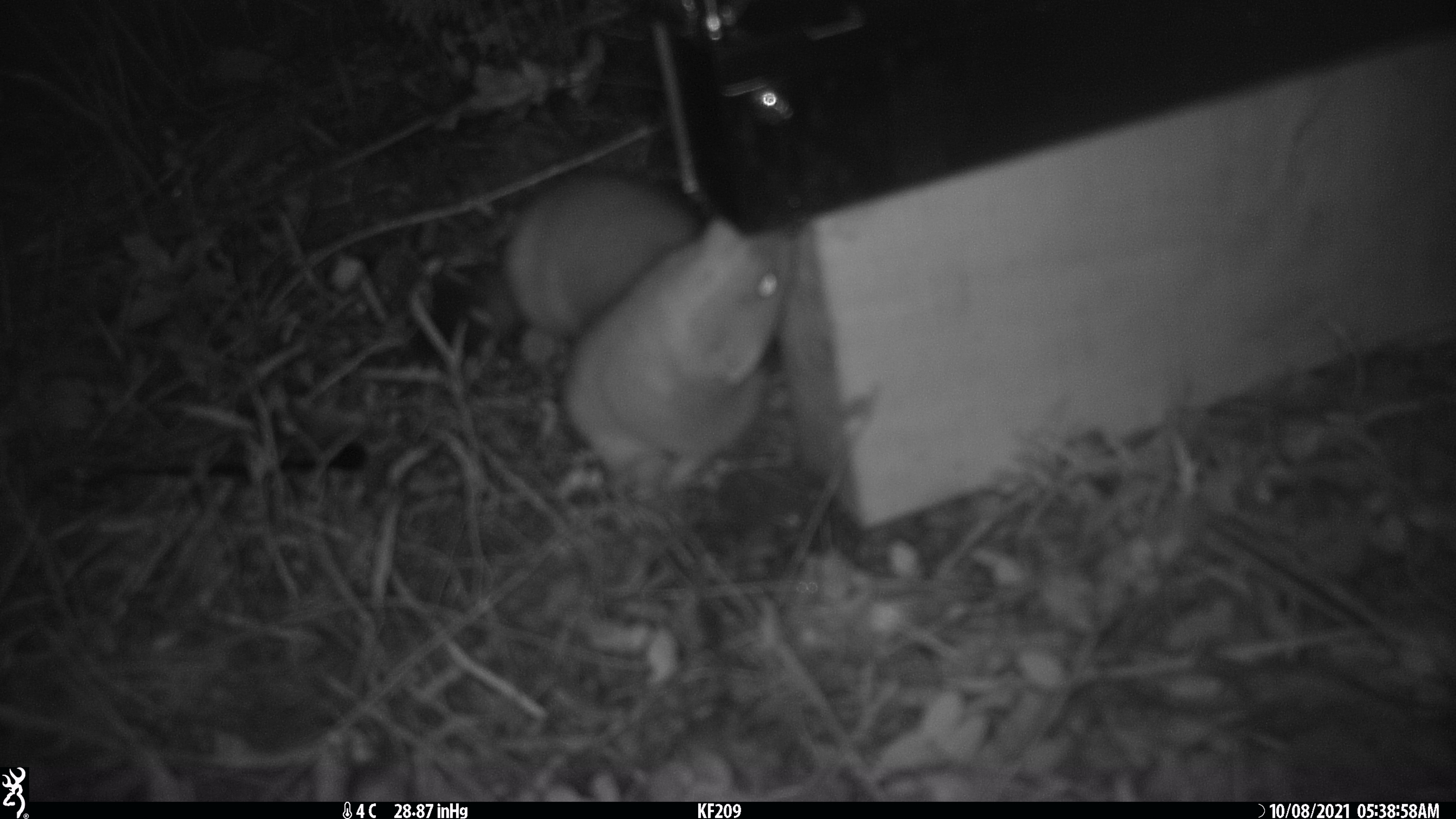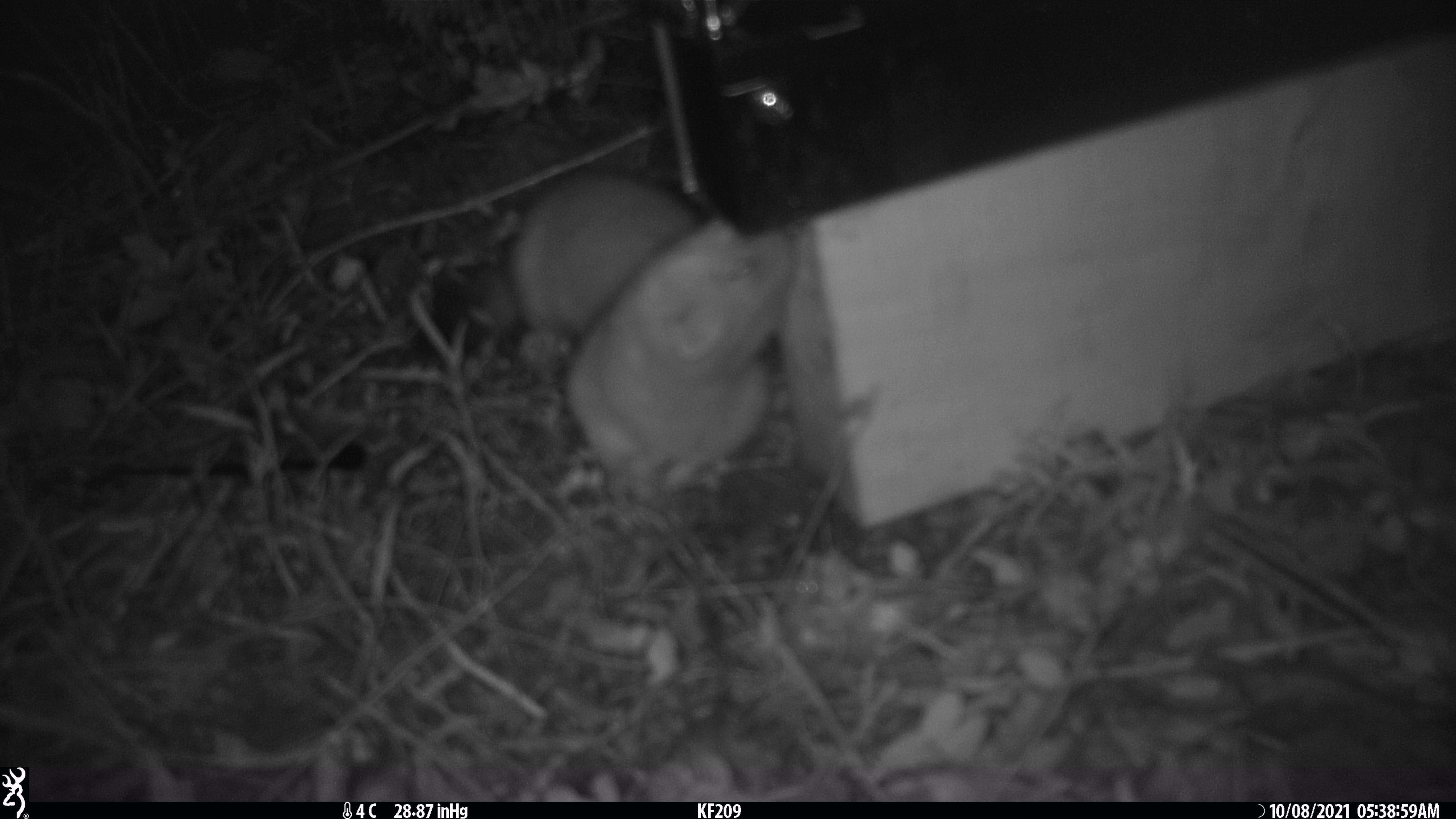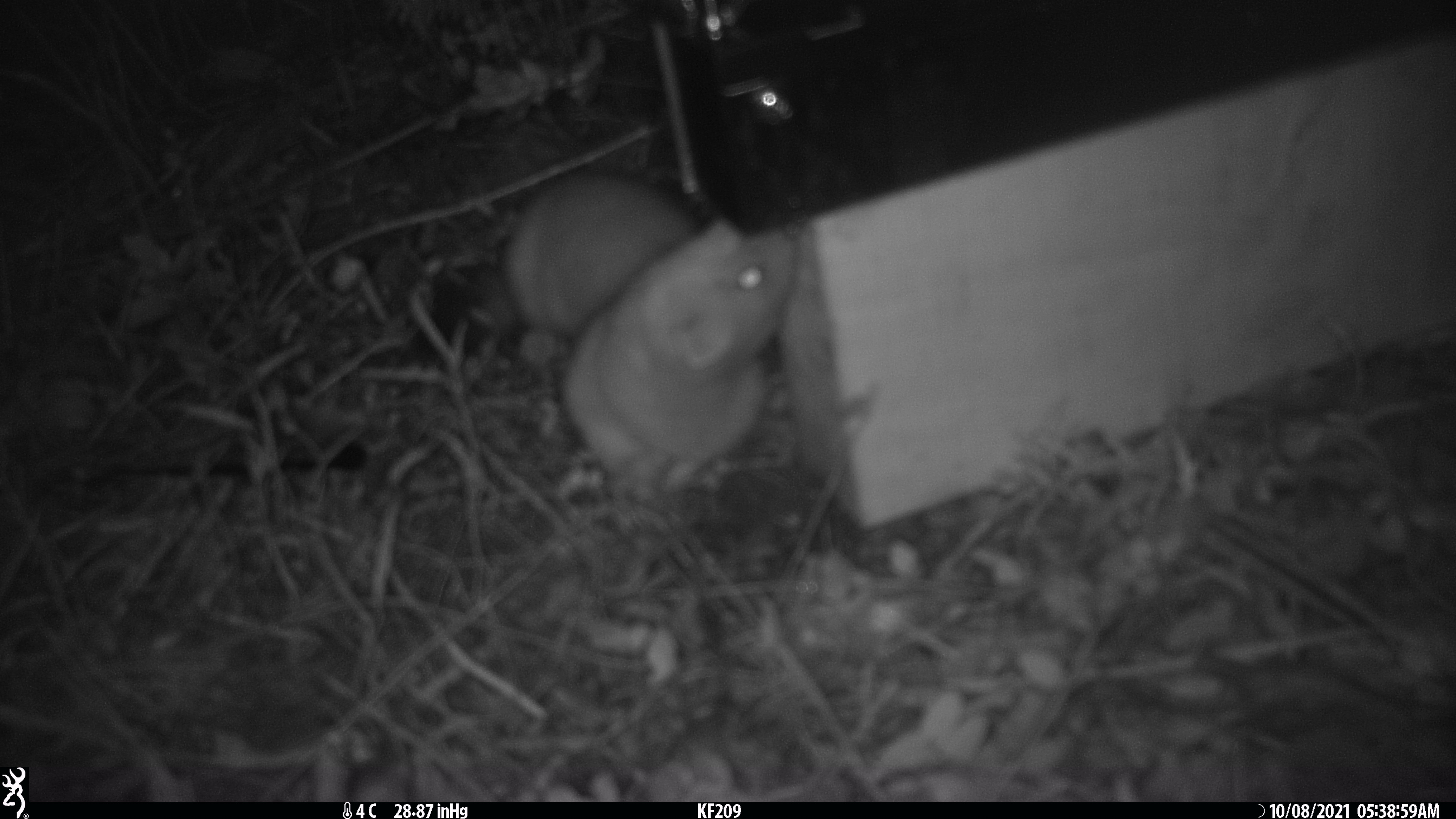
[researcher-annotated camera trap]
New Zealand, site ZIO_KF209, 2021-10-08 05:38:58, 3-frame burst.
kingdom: Animalia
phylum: Chordata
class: Mammalia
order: Carnivora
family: Mustelidae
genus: Mustela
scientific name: Mustela erminea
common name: stoat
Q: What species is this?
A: Stoat (Mustela erminea).